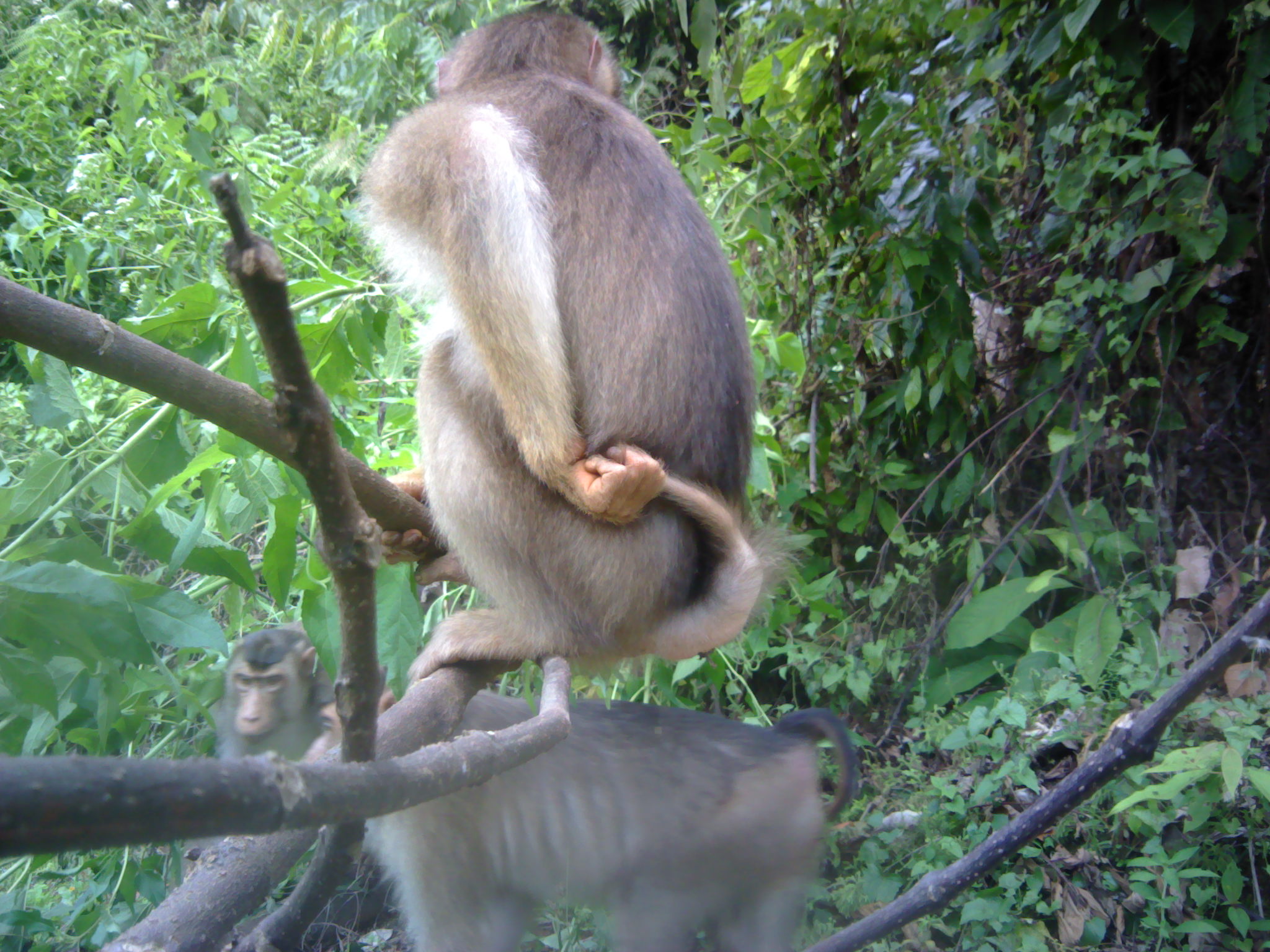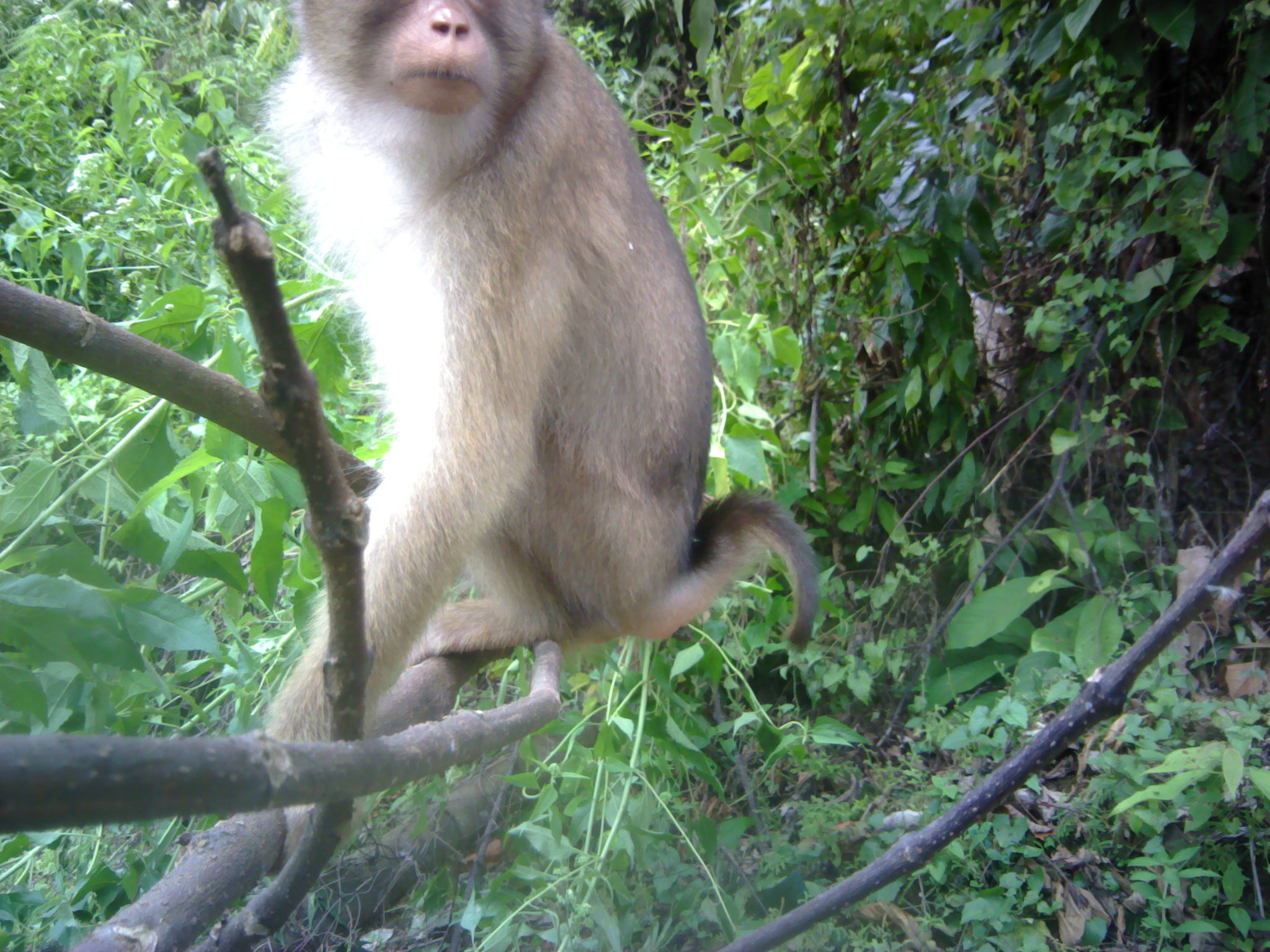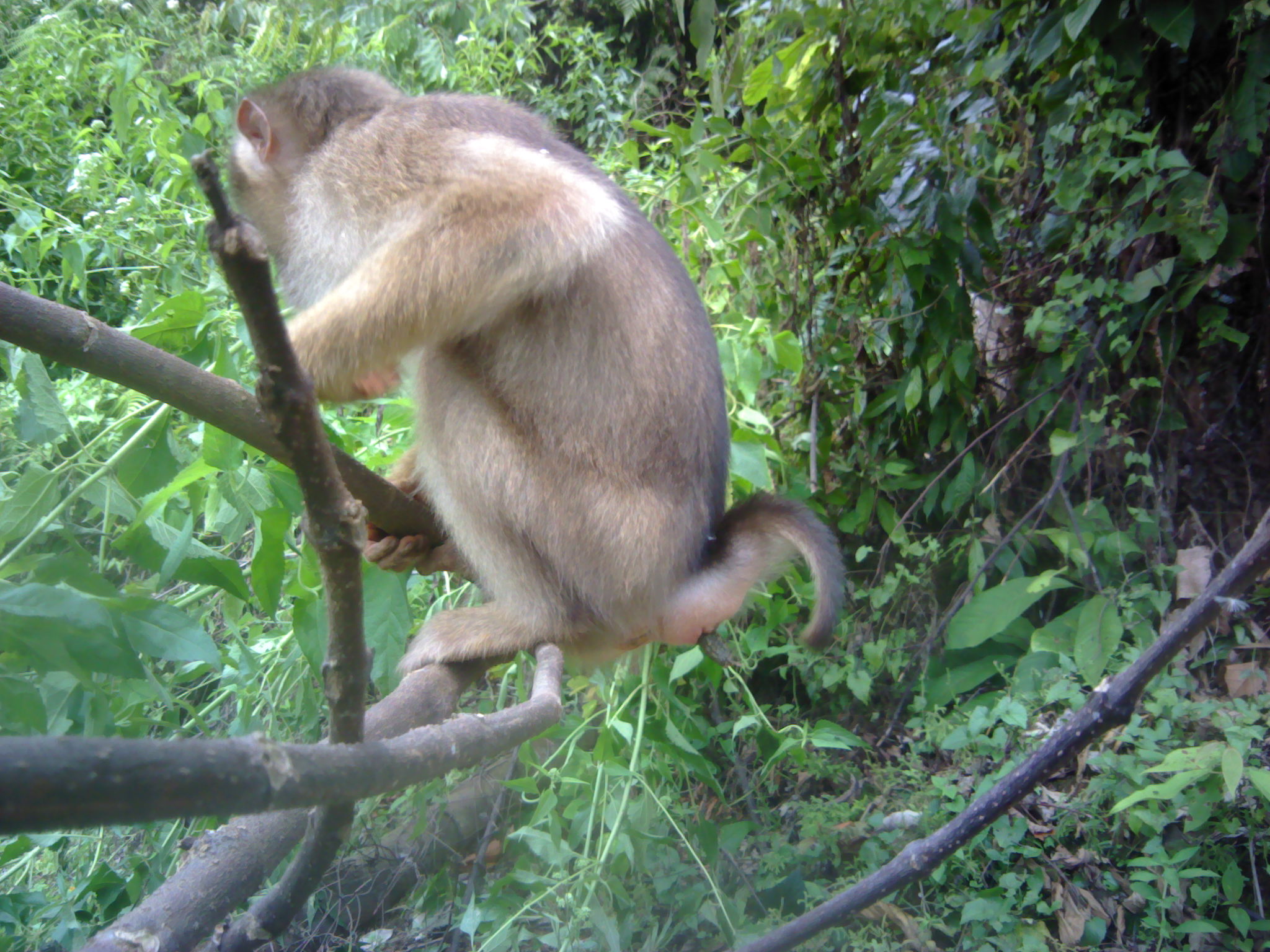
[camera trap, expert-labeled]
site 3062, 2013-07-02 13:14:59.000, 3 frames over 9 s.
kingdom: Animalia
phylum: Chordata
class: Mammalia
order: Primates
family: Cercopithecidae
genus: Macaca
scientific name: Macaca nemestrina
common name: southern pig-tailed macaque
Macaca nemestrina (southern pig-tailed macaque), count 3.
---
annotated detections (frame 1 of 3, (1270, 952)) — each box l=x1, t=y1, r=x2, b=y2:
macaca nemestrina: l=348, t=0, r=813, b=687; l=297, t=682, r=858, b=949; l=179, t=628, r=336, b=883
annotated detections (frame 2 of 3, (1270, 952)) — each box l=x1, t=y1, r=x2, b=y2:
macaca nemestrina: l=261, t=0, r=819, b=872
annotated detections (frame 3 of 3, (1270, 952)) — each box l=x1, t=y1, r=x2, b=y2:
macaca nemestrina: l=225, t=61, r=850, b=676